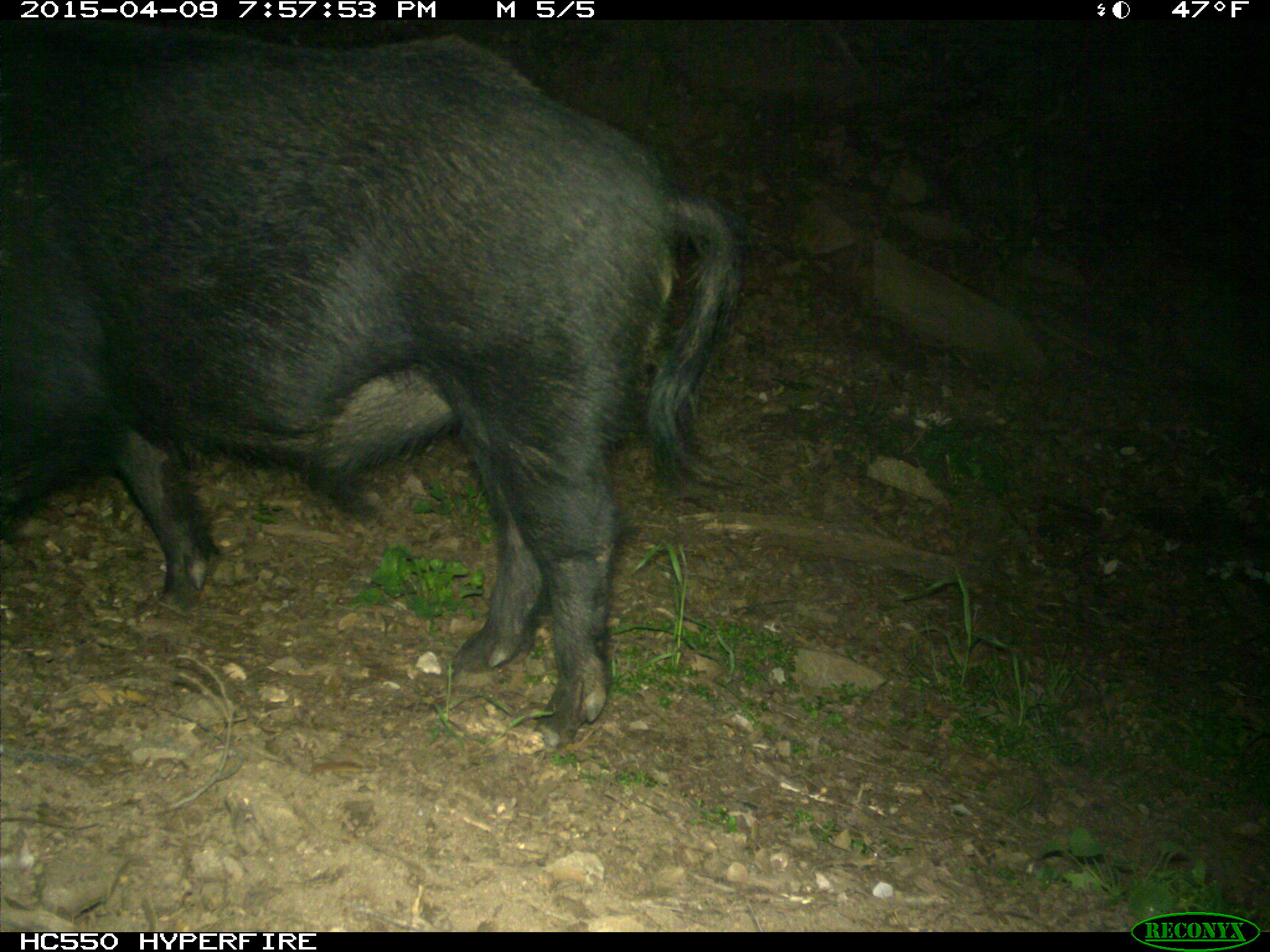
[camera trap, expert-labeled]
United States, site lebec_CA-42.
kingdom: Animalia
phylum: Chordata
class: Mammalia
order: Artiodactyla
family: Suidae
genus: Sus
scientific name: Sus scrofa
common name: wild boar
Sus scrofa (wild boar).